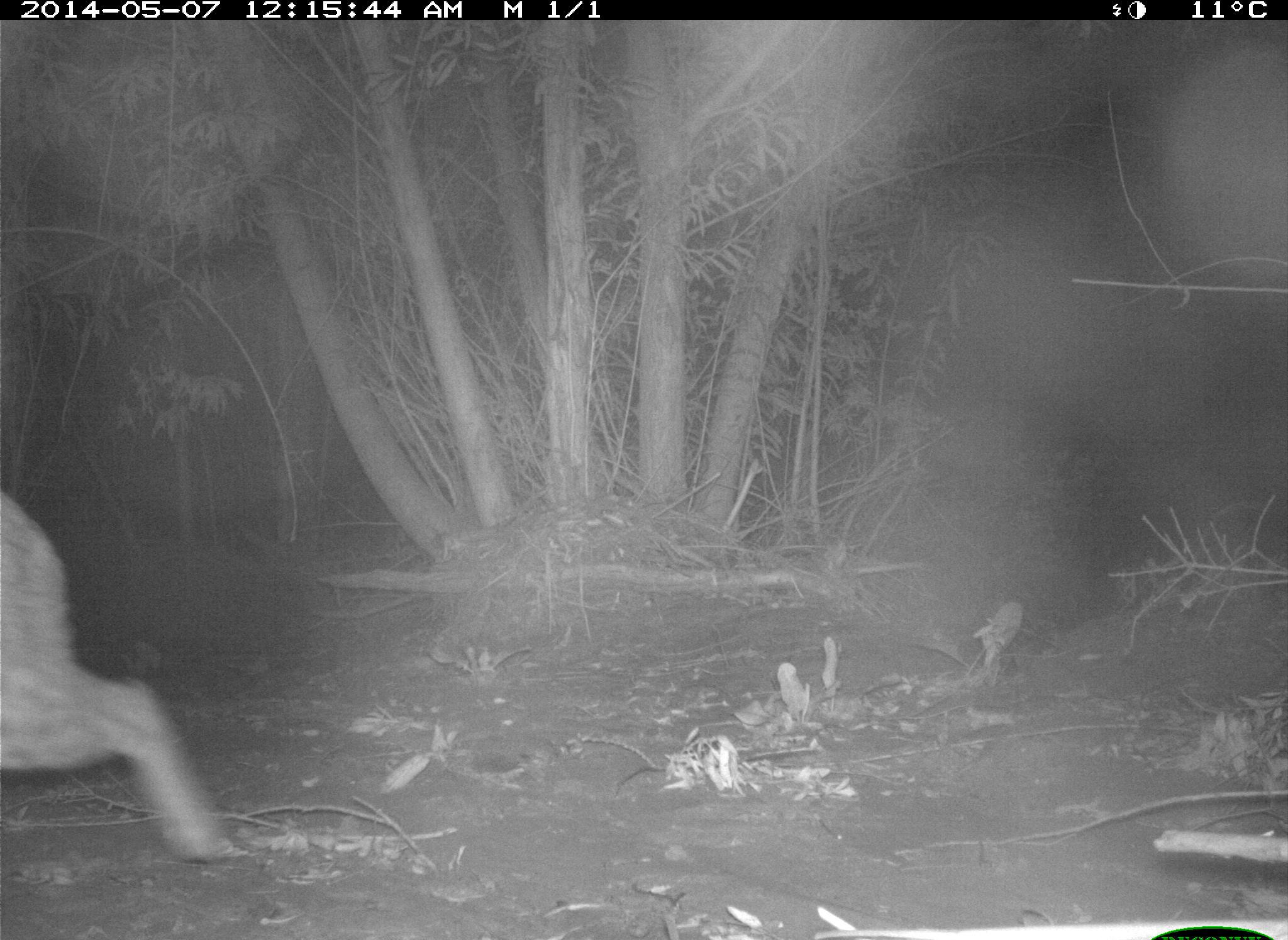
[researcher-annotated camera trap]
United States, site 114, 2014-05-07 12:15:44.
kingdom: Animalia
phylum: Chordata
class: Mammalia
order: Lagomorpha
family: Leporidae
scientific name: Leporidae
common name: rabbits and hares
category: rabbit